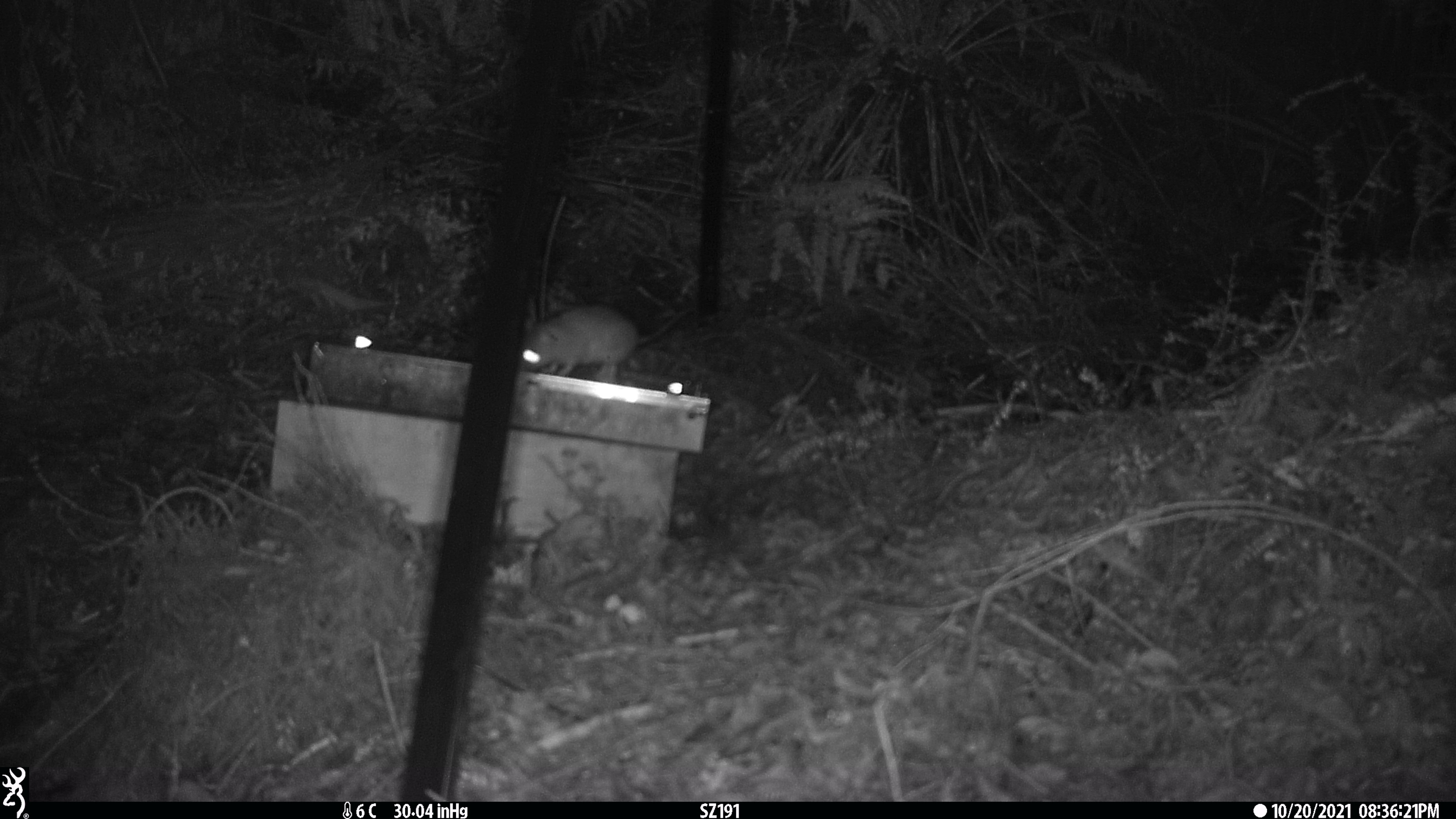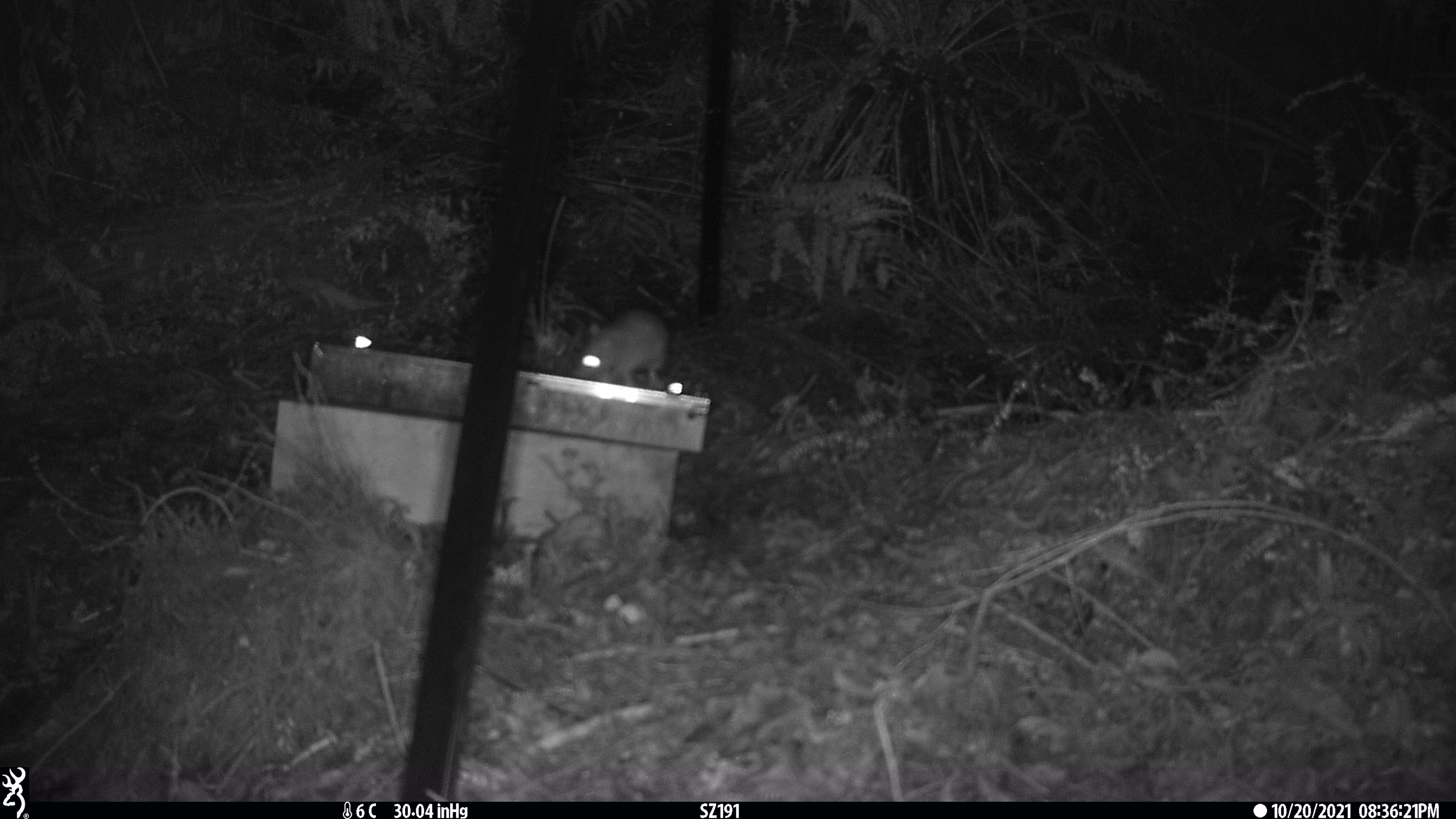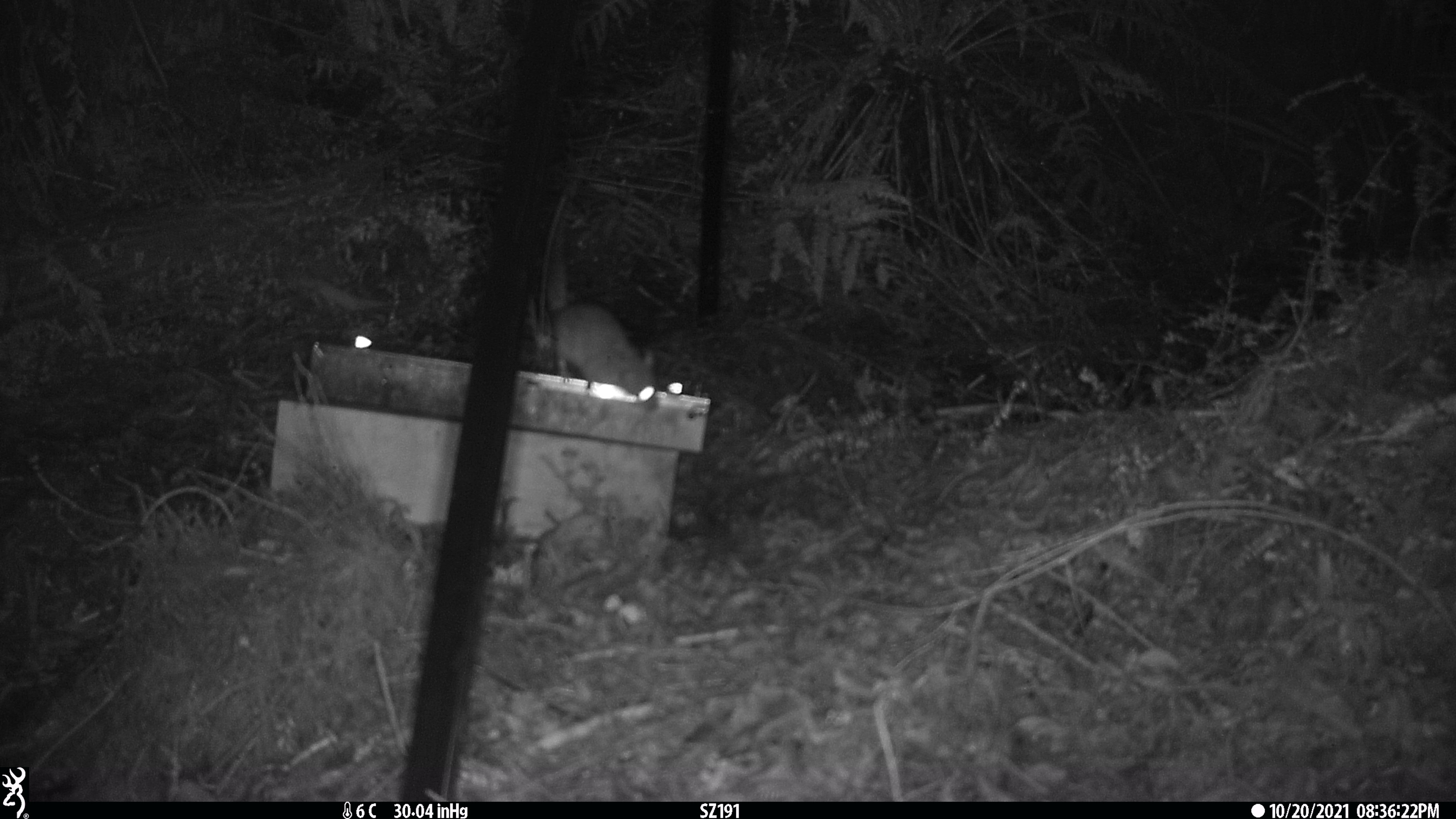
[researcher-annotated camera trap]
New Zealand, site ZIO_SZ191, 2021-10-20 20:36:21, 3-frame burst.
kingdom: Animalia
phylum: Chordata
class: Mammalia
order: Rodentia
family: Muridae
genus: Rattus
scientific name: Rattus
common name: rat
Rat (Rattus).